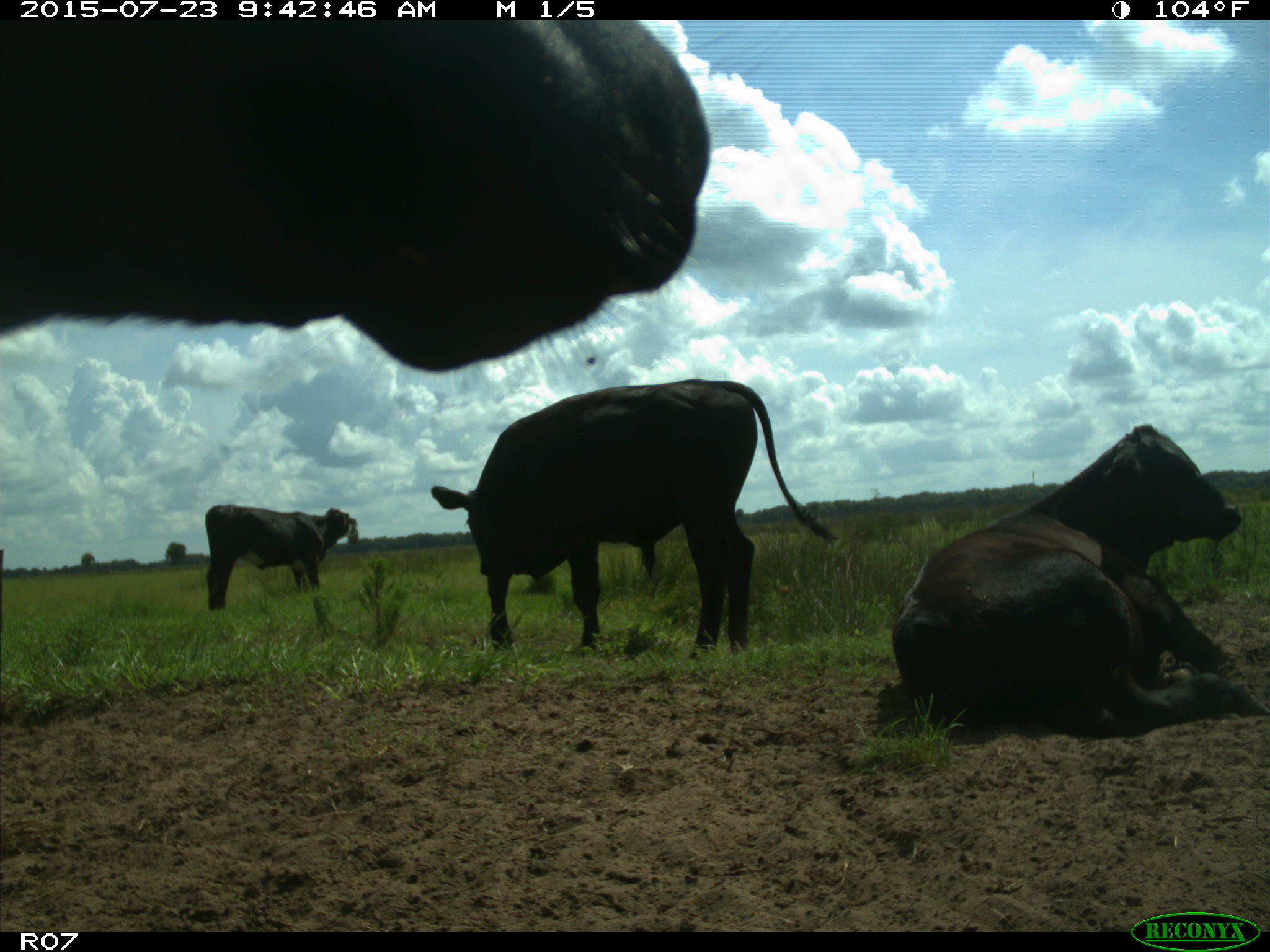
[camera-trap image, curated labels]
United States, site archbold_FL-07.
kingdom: Animalia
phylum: Chordata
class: Mammalia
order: Artiodactyla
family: Bovidae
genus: Bos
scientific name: Bos taurus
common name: domestic cow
Bos taurus (domestic cow).